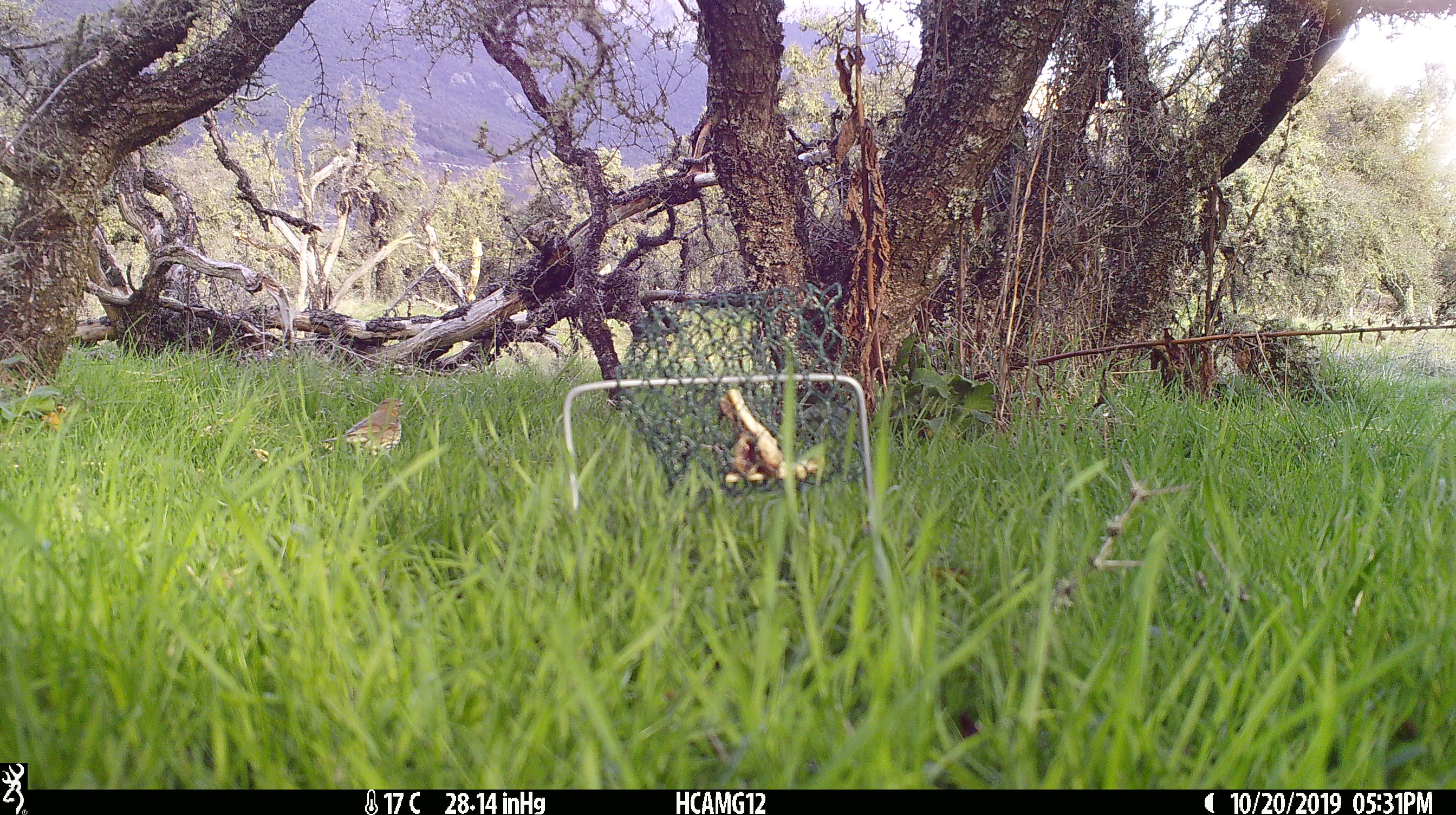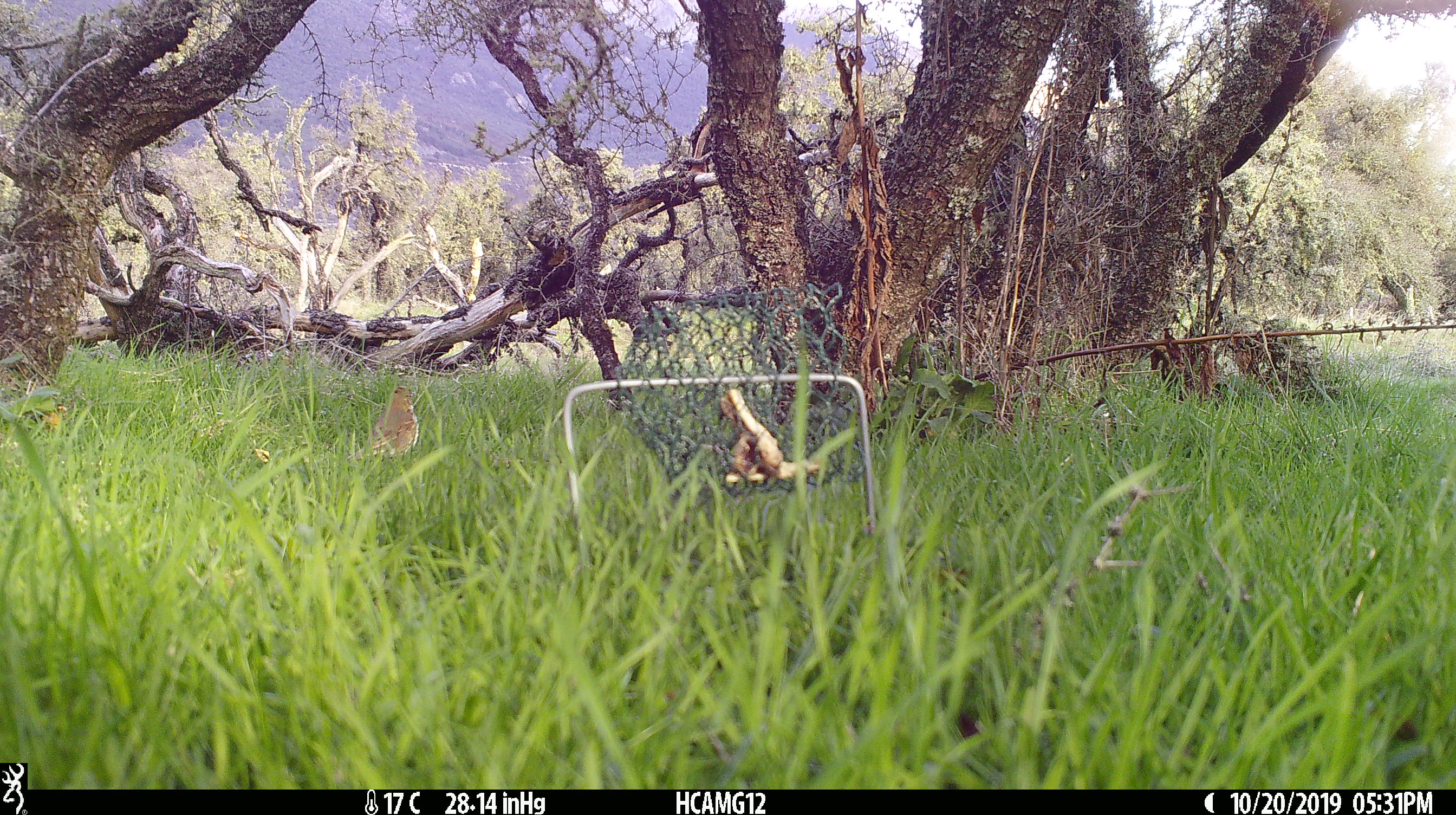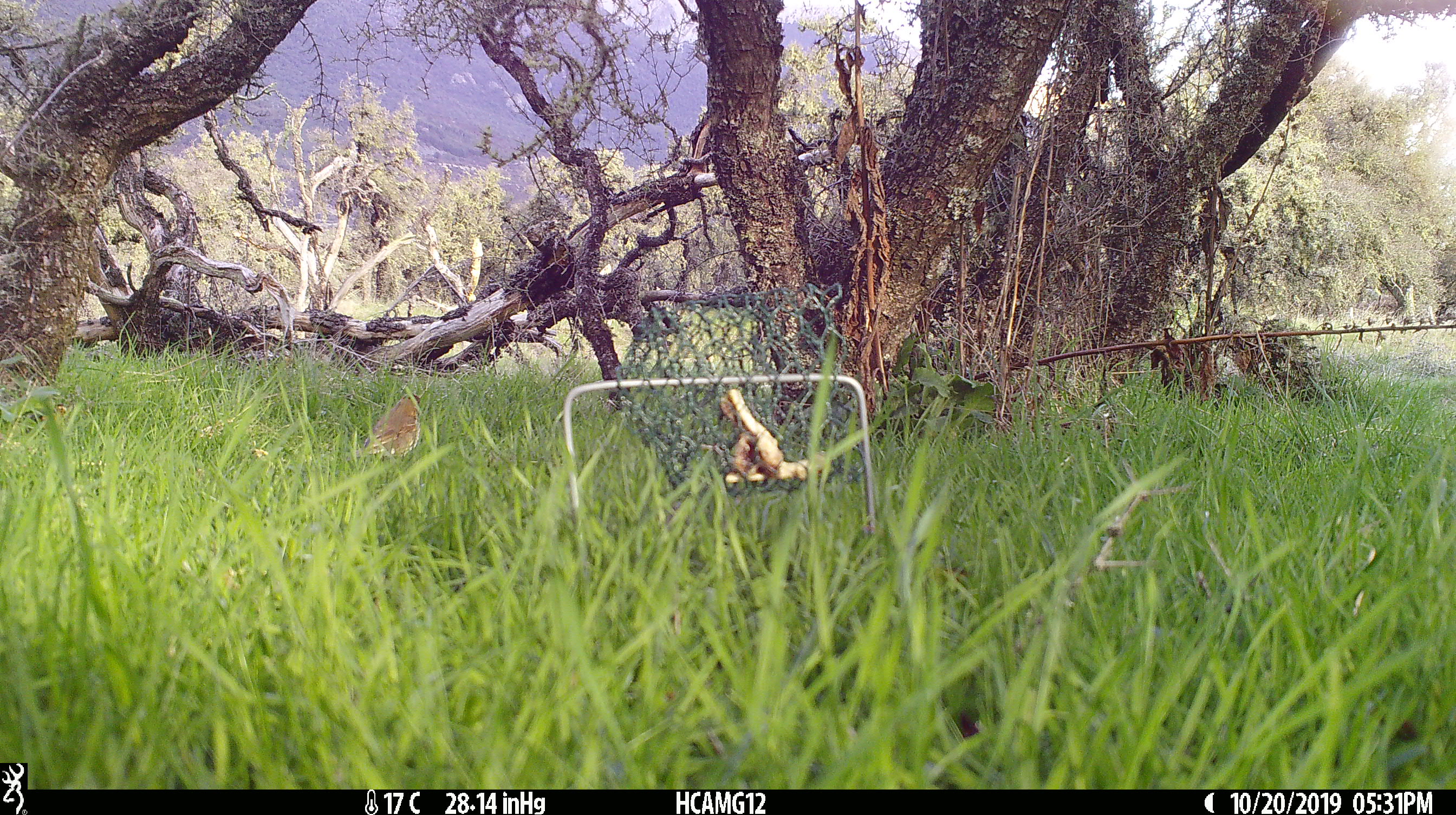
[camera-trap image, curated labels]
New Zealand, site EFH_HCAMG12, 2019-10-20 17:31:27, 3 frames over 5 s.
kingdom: Animalia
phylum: Chordata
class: Aves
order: Passeriformes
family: Turdidae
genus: Turdus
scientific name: Turdus philomelos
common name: song thrush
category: thrush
Thrush (song thrush) (Turdus philomelos).